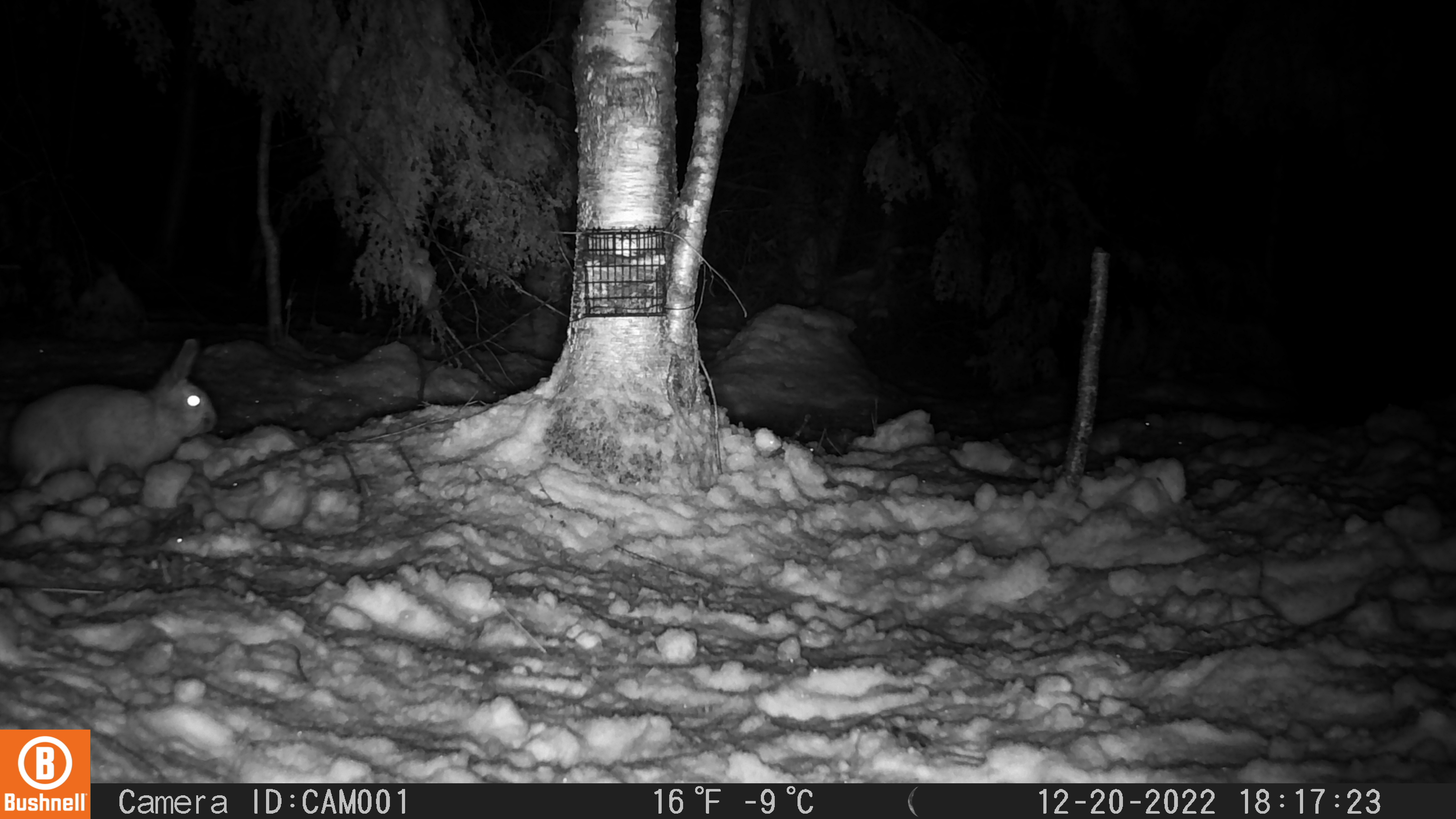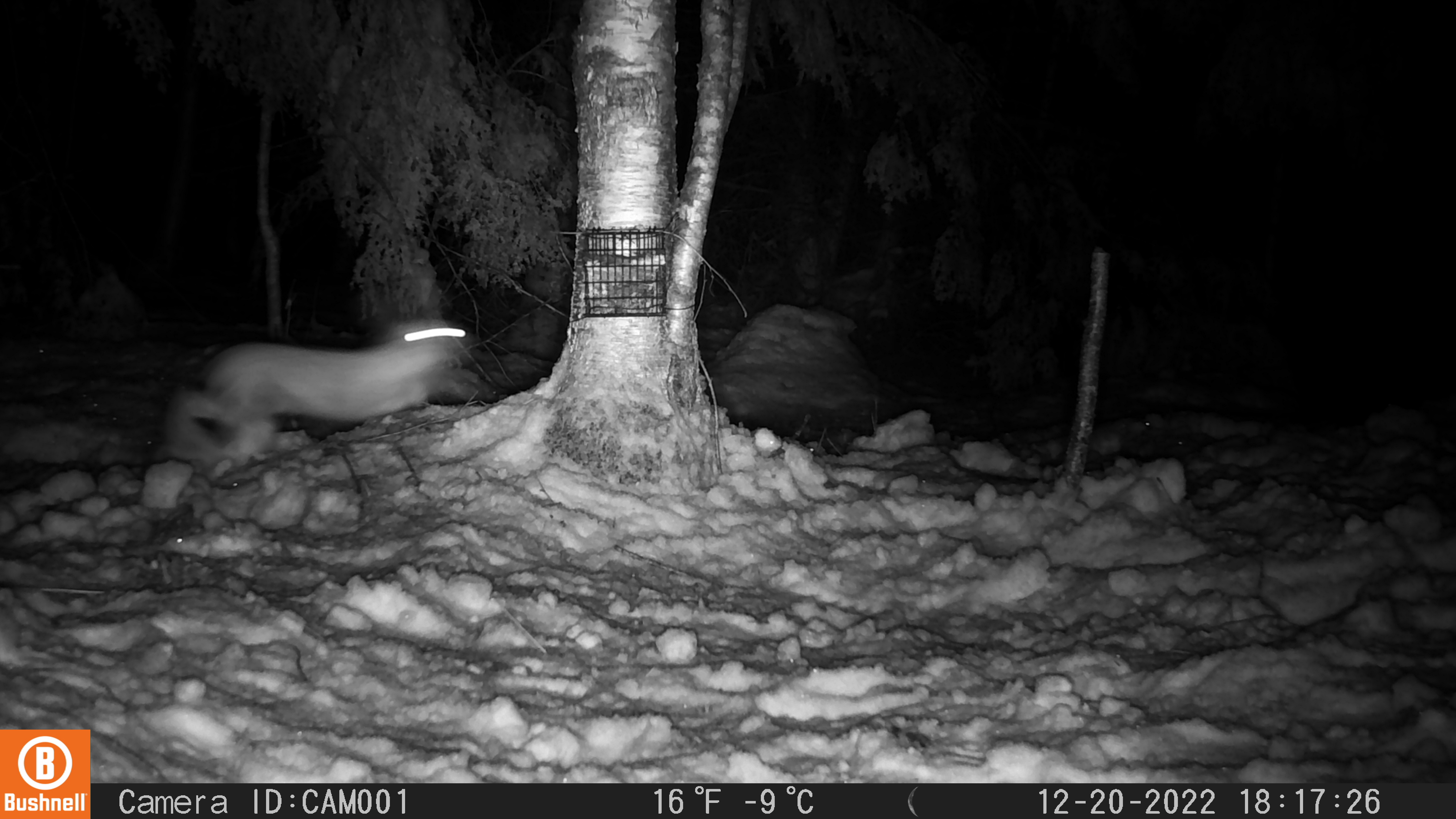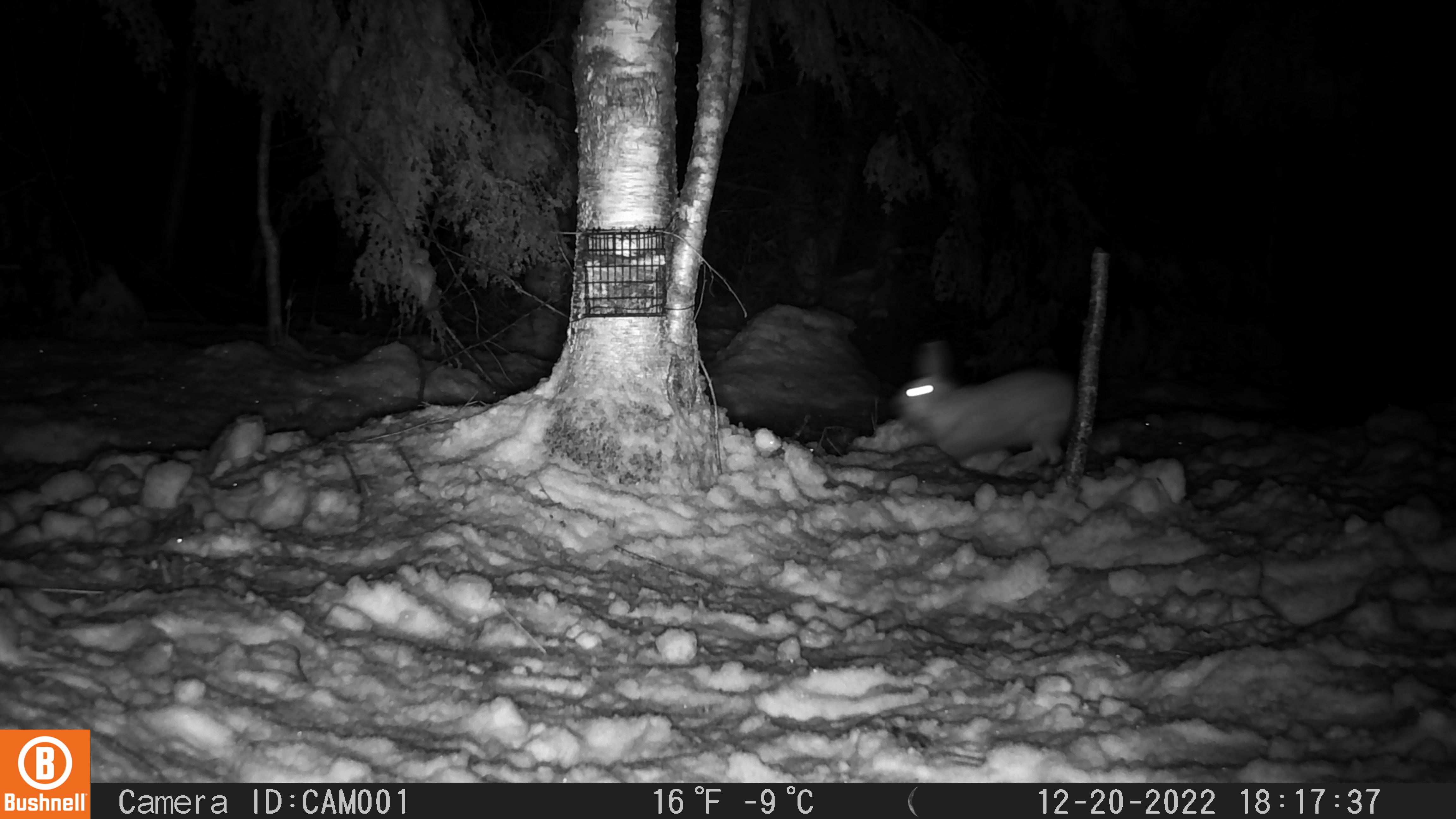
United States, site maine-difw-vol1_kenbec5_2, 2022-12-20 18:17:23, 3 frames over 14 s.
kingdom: Animalia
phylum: Chordata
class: Mammalia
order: Lagomorpha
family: Leporidae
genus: Lepus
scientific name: Lepus americanus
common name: snowshoe hare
Snowshoe hare (Lepus americanus).